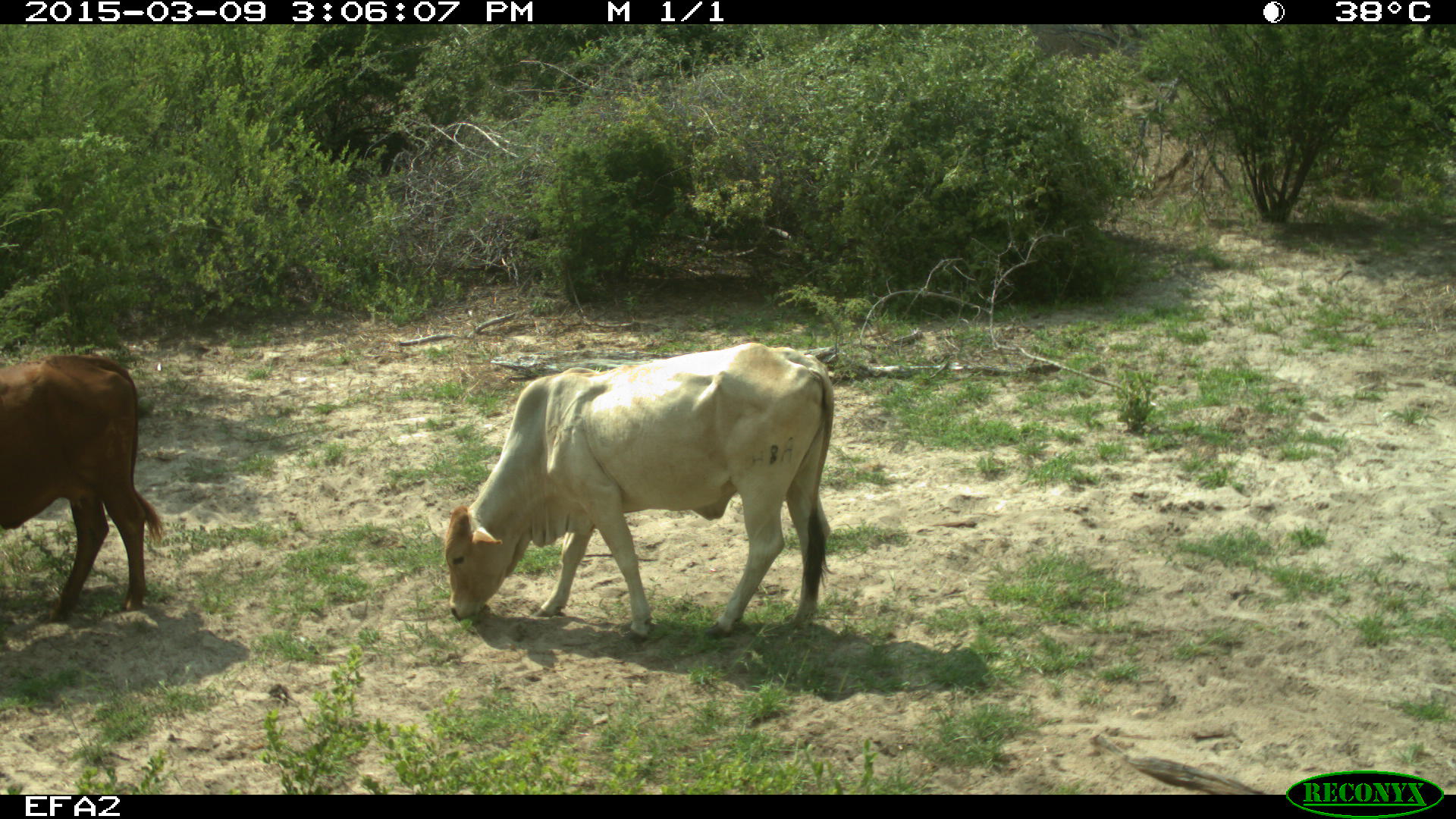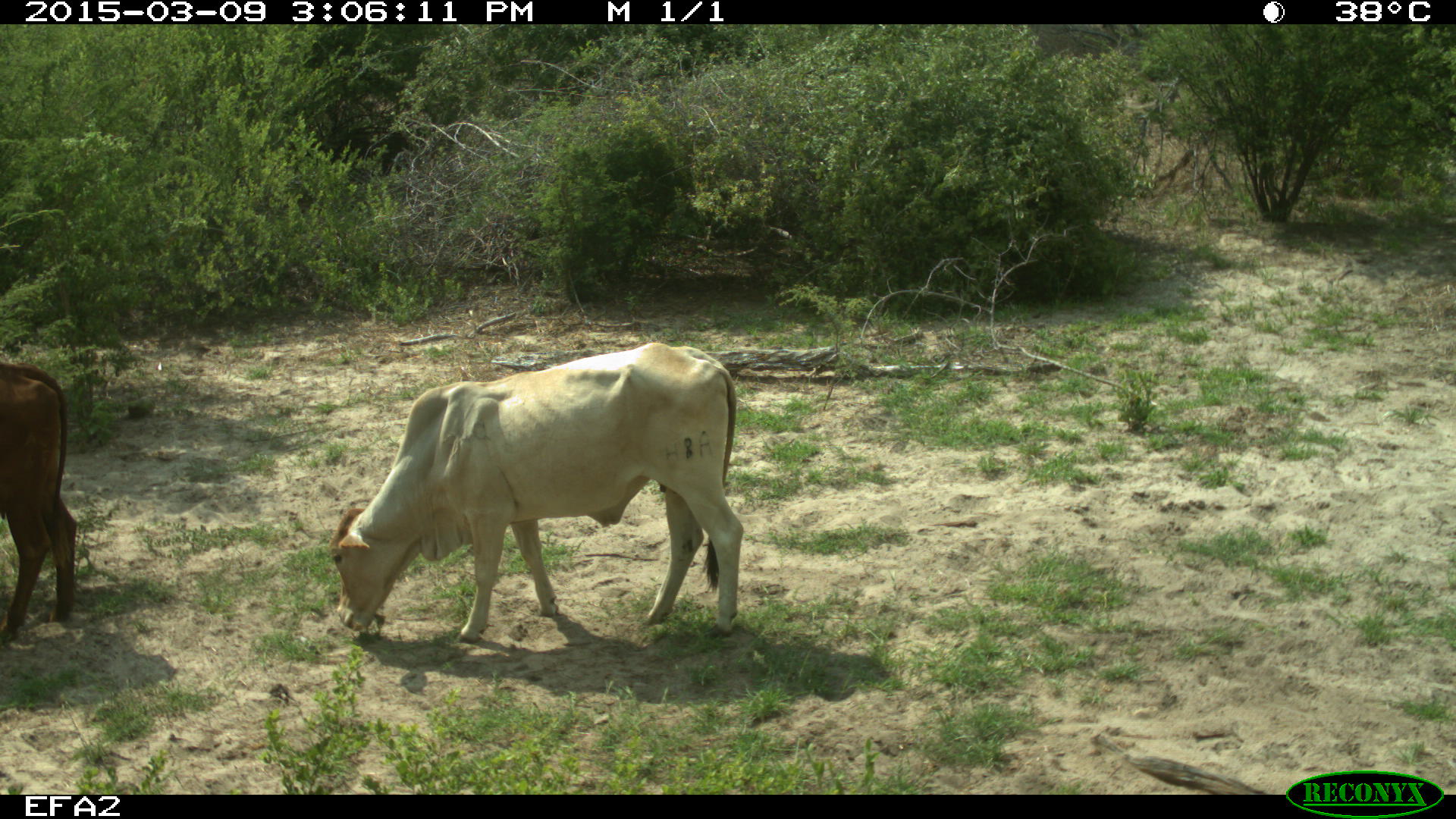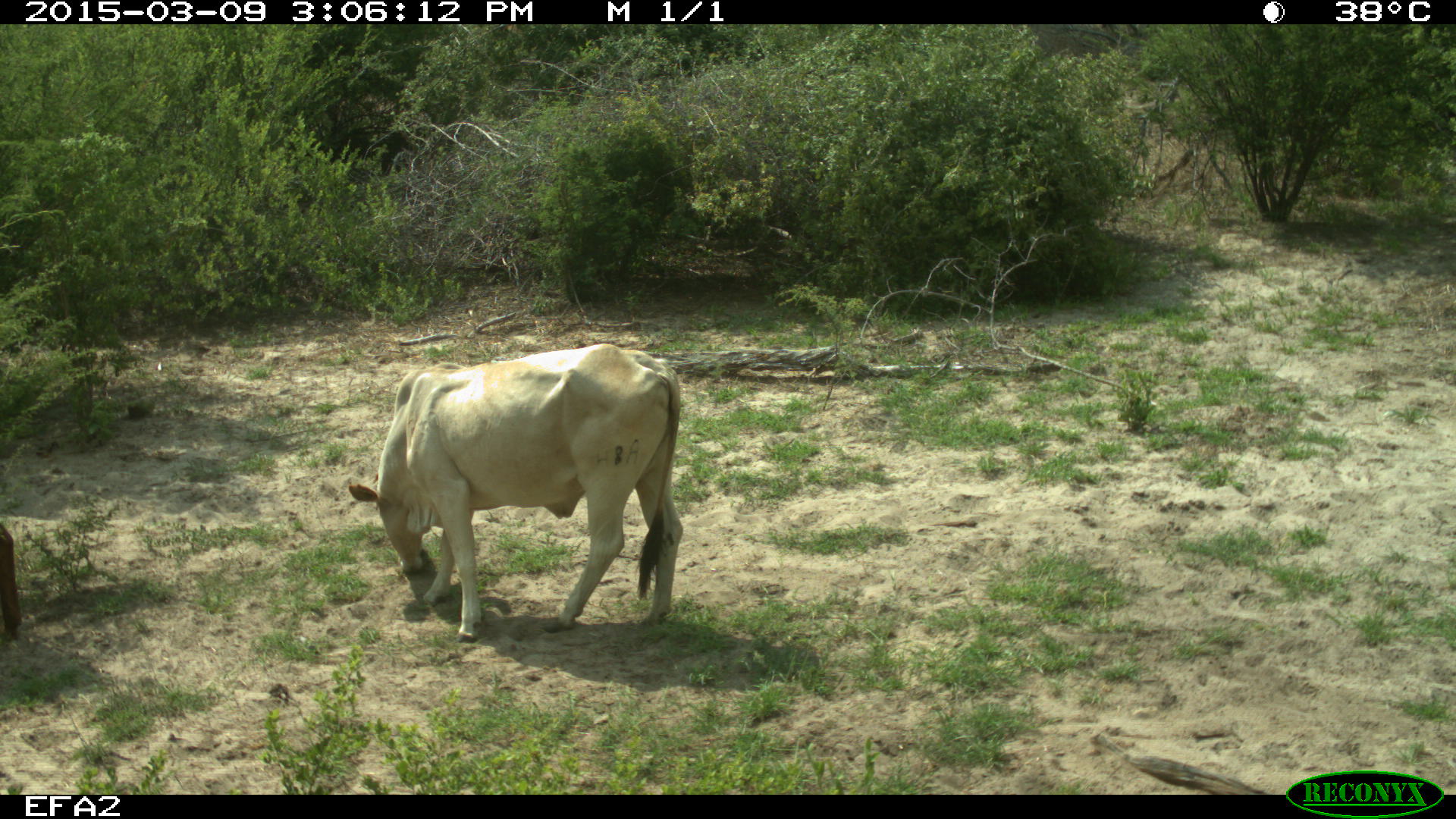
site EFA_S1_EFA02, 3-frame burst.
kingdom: Animalia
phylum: Chordata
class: Mammalia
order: Artiodactyla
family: Bovidae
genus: Bos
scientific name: Bos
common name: cattle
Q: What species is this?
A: Cattle (Bos).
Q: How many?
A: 2.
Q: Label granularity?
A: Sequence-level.